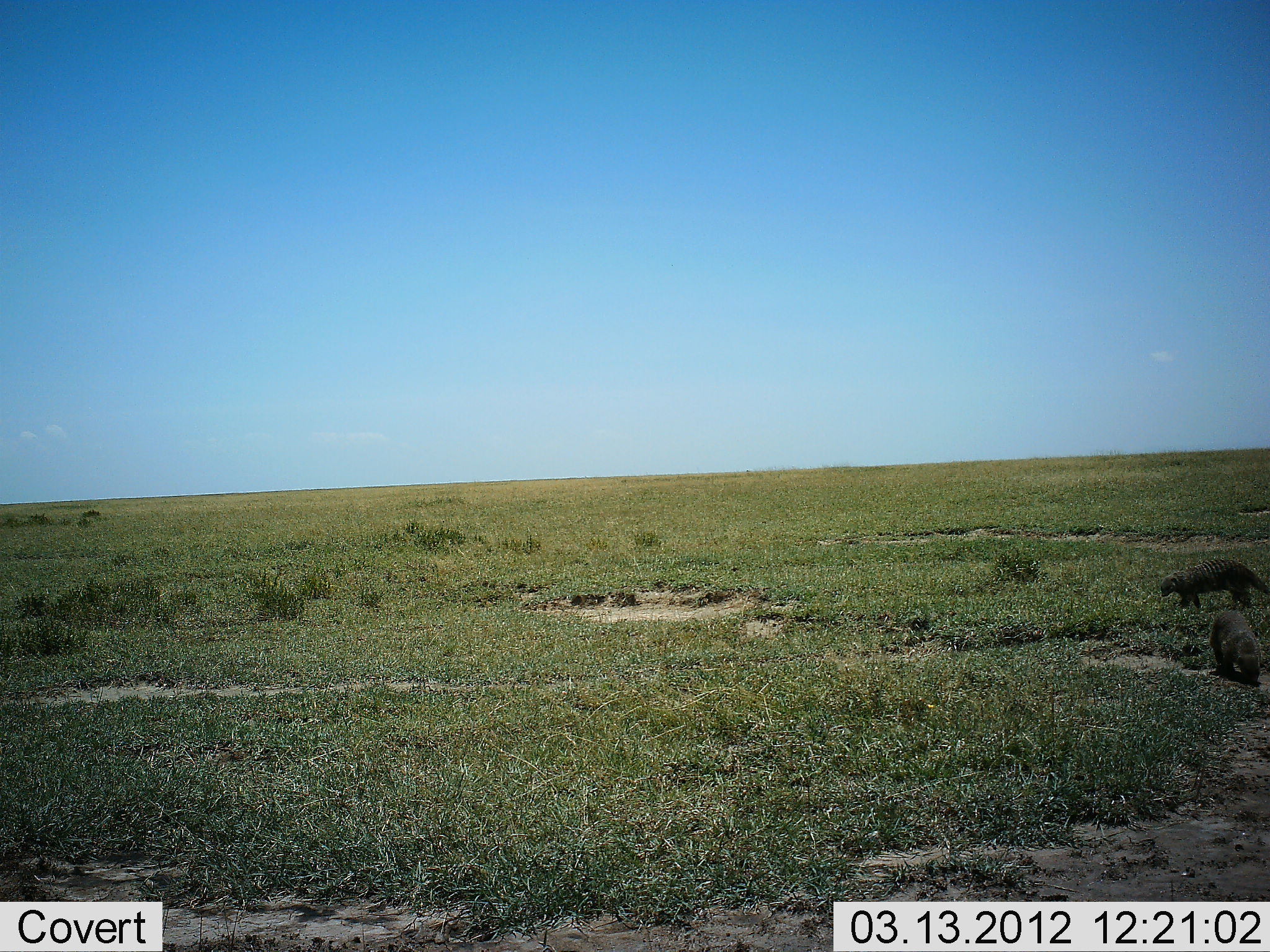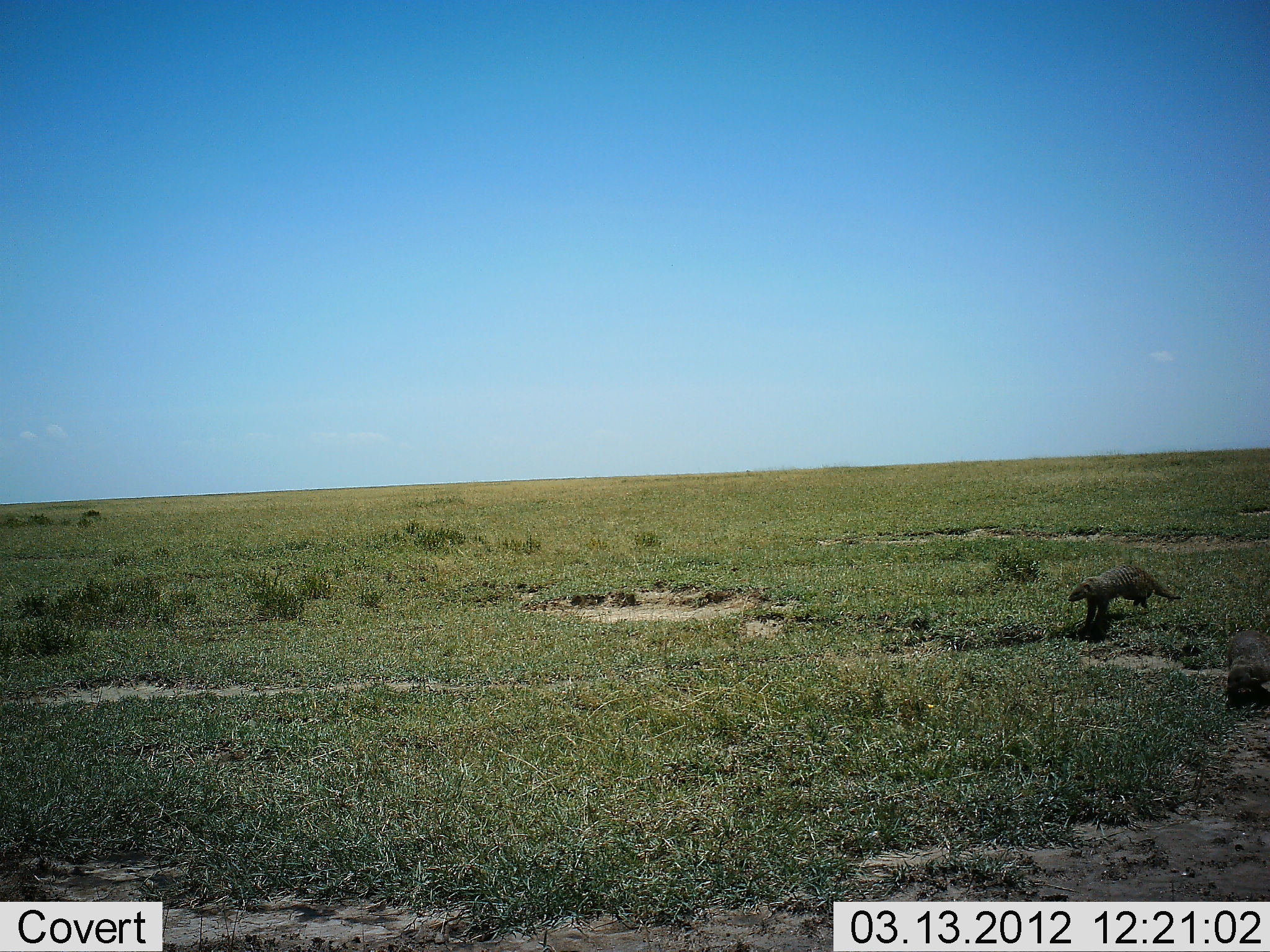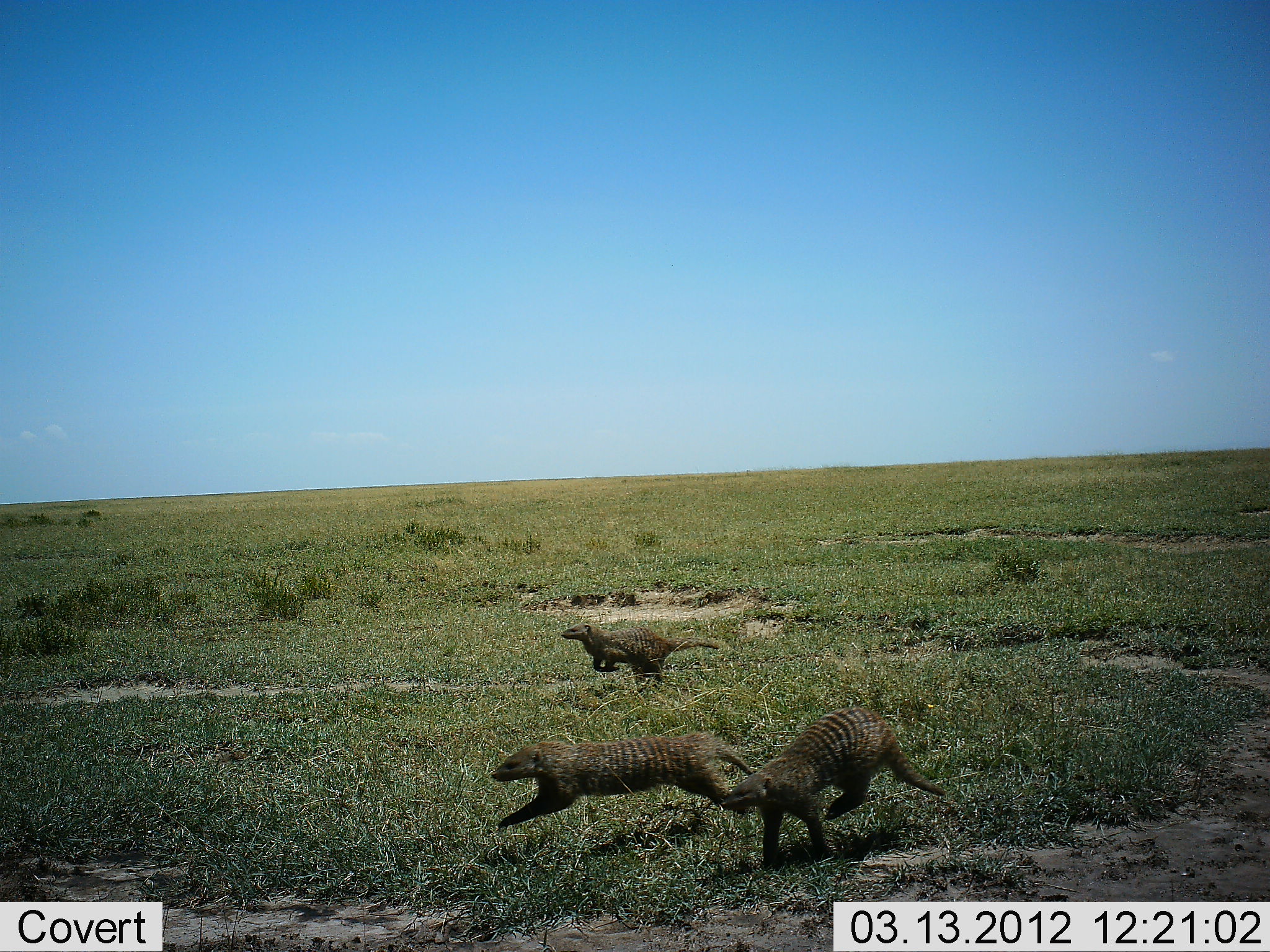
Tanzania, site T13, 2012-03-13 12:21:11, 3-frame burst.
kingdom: Animalia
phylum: Chordata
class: Mammalia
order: Carnivora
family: Herpestidae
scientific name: Herpestidae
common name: mongoose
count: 3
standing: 7%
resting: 0%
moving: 96%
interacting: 4%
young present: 0%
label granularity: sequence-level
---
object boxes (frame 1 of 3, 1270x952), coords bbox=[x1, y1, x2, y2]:
animal: bbox=[1160, 558, 1270, 609]; bbox=[1206, 608, 1262, 684]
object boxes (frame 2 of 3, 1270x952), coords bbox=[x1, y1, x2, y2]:
animal: bbox=[1068, 566, 1183, 630]; bbox=[1227, 630, 1270, 710]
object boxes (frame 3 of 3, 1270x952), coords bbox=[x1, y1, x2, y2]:
animal: bbox=[723, 704, 945, 865]; bbox=[490, 734, 755, 829]; bbox=[561, 620, 720, 682]